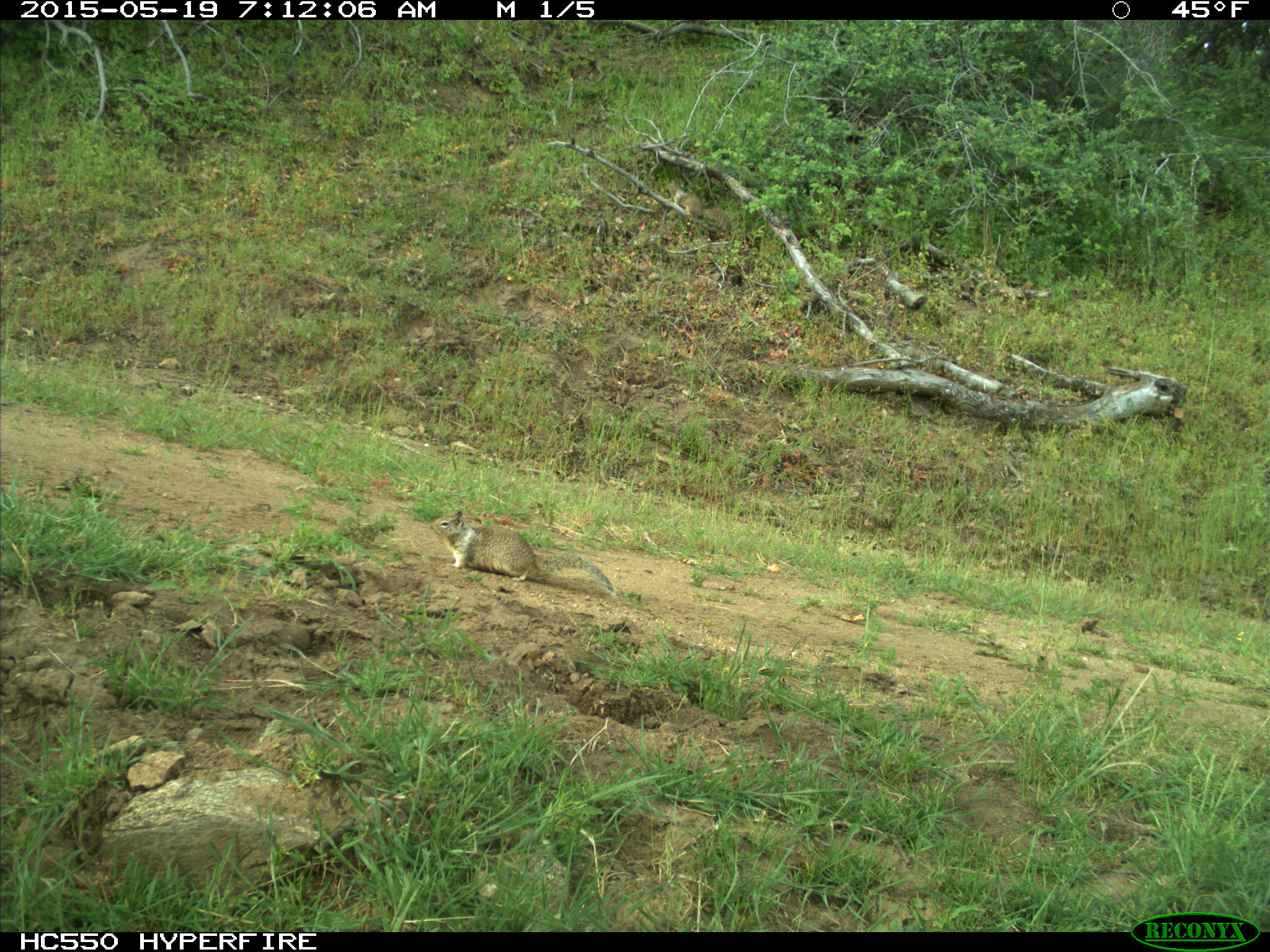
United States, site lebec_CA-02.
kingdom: Animalia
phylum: Chordata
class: Mammalia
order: Rodentia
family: Sciuridae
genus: Otospermophilus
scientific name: Otospermophilus beecheyi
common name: california ground squirrel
Otospermophilus beecheyi (california ground squirrel).